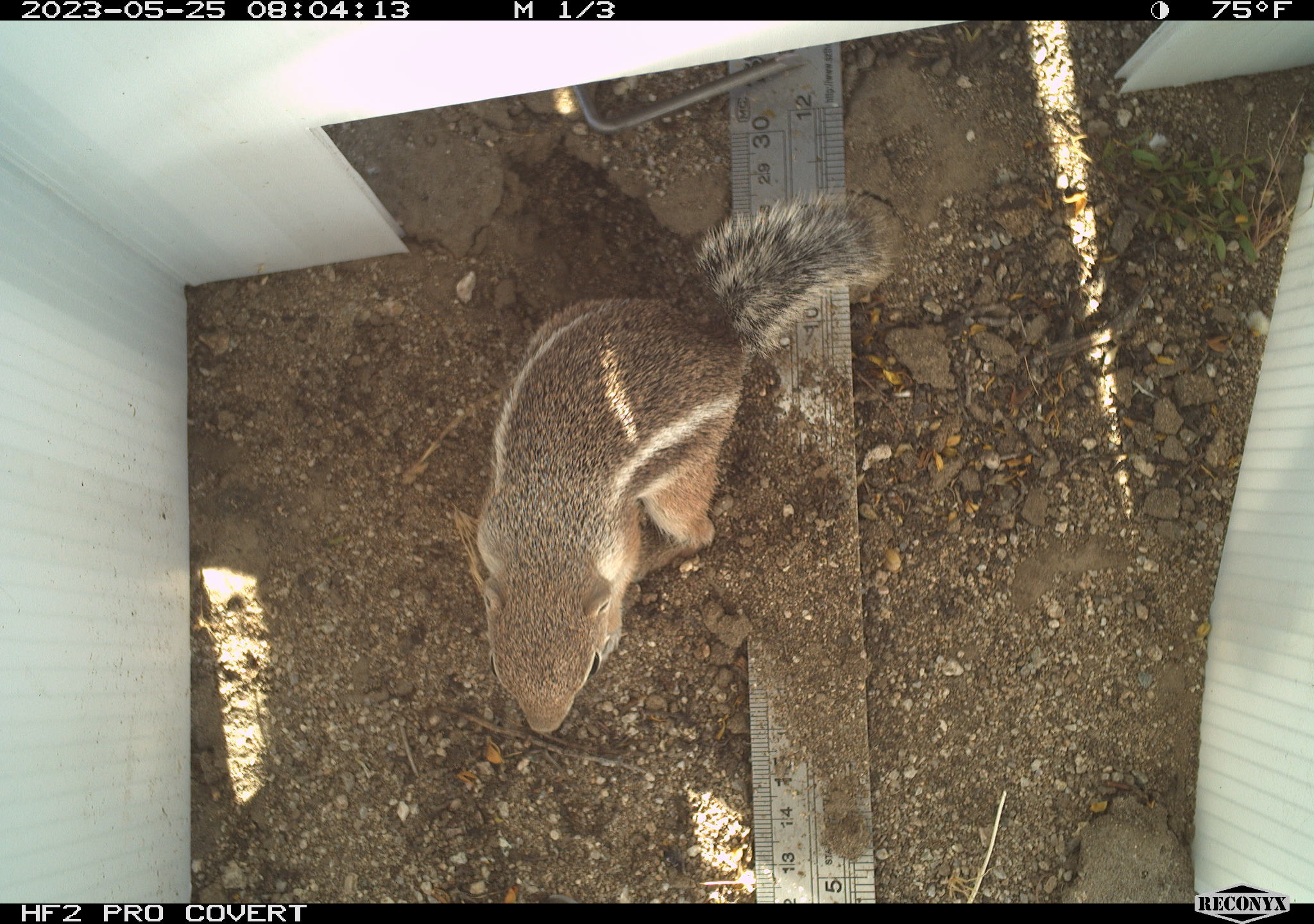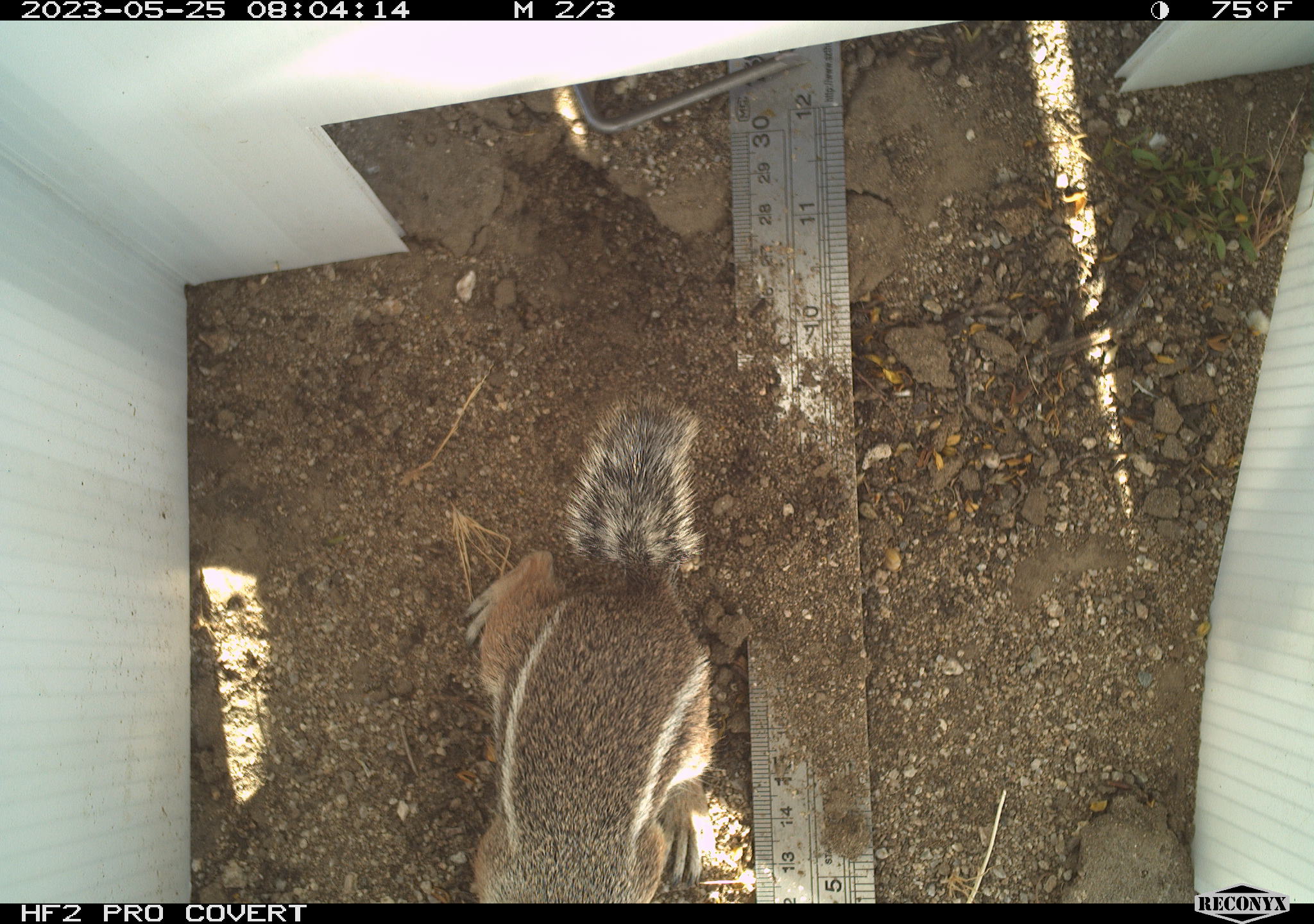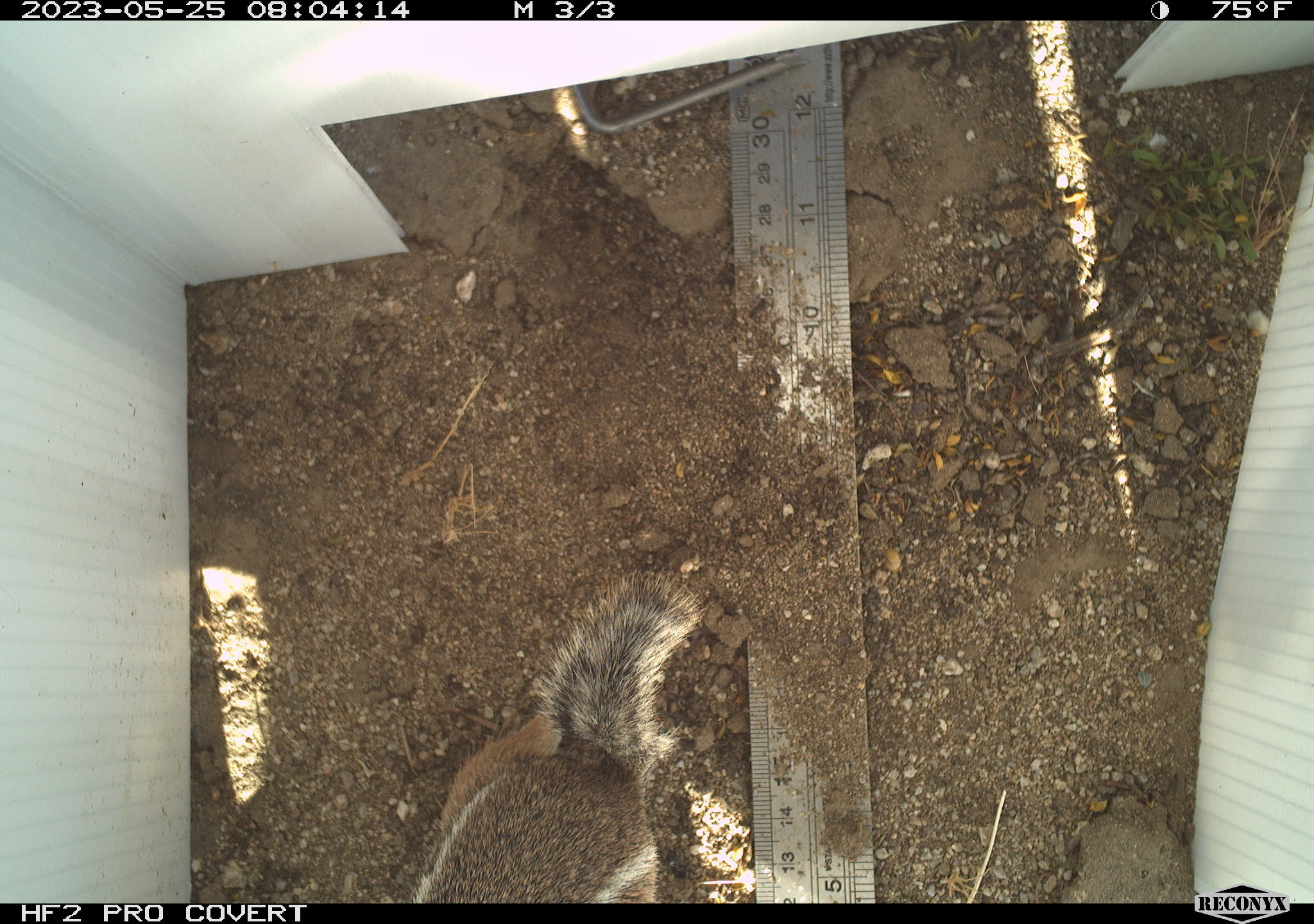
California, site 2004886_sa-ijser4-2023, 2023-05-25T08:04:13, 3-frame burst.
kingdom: Animalia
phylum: Chordata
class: Mammalia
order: Rodentia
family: Sciuridae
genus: Ammospermophilus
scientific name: Ammospermophilus leucurus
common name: white-tailed antelope squirrel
White-tailed antelope squirrel (Ammospermophilus leucurus).